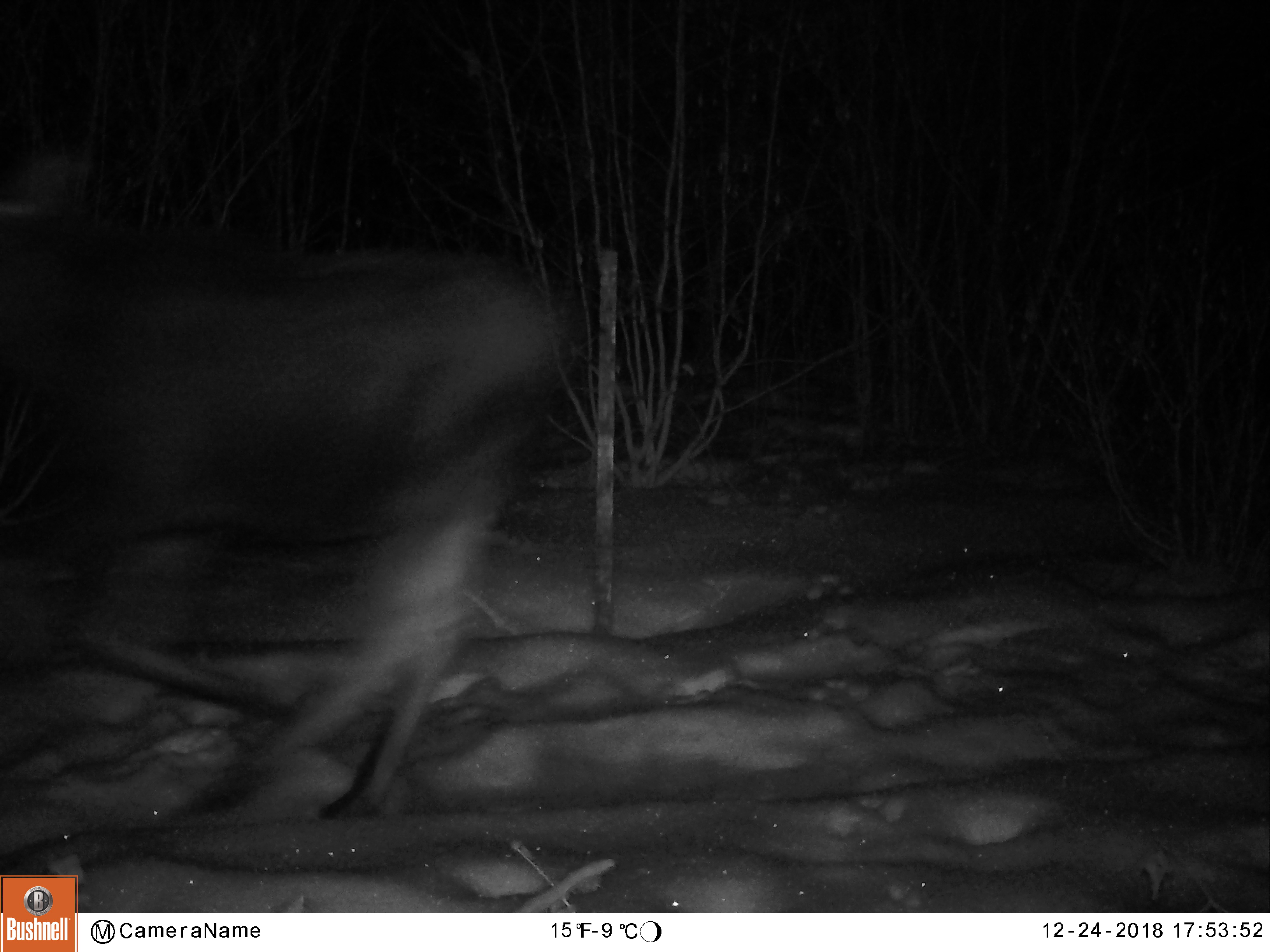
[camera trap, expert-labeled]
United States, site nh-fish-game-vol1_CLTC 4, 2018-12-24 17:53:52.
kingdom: Animalia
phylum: Chordata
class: Mammalia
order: Artiodactyla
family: Cervidae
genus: Alces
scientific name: Alces alces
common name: moose